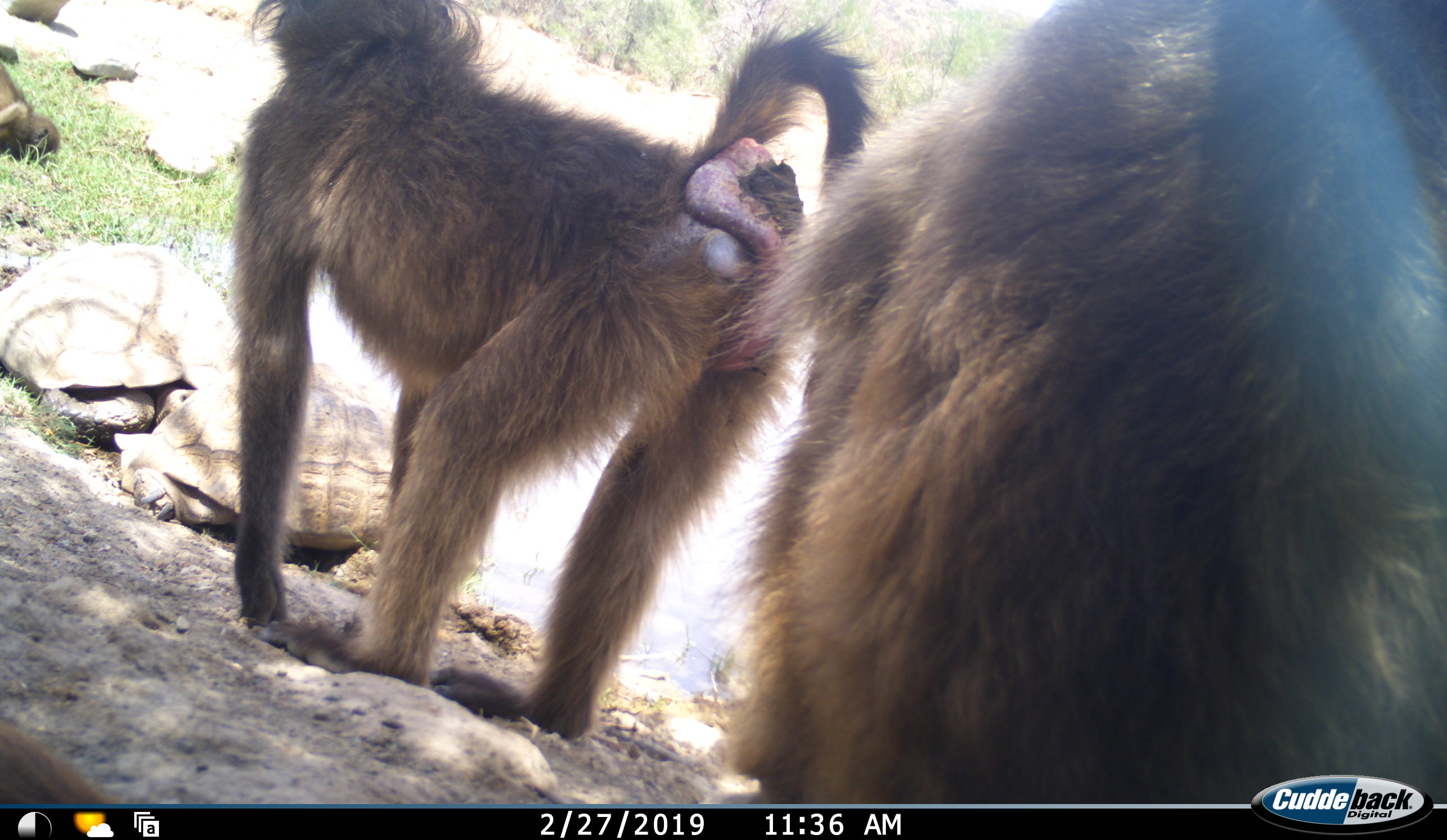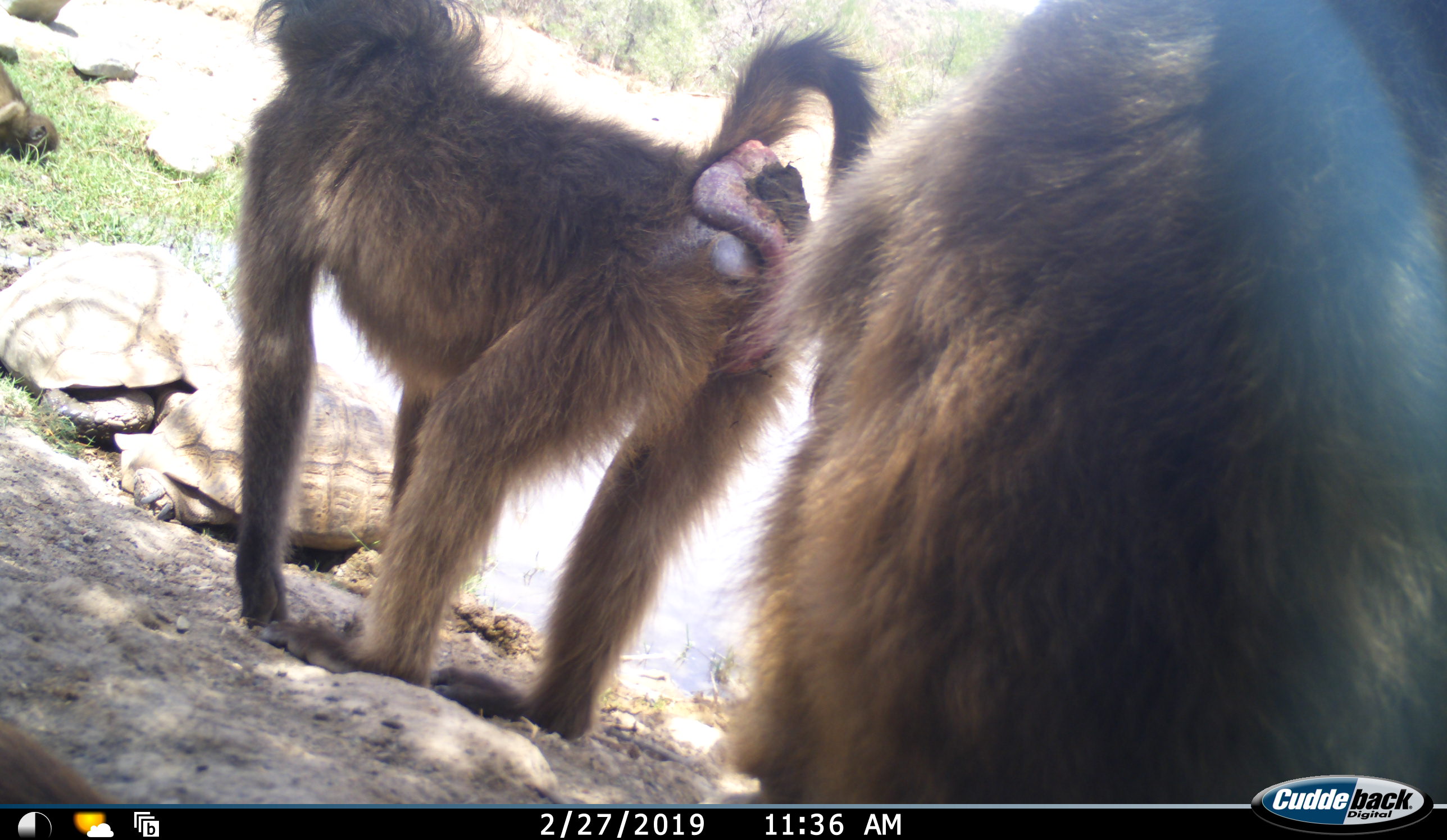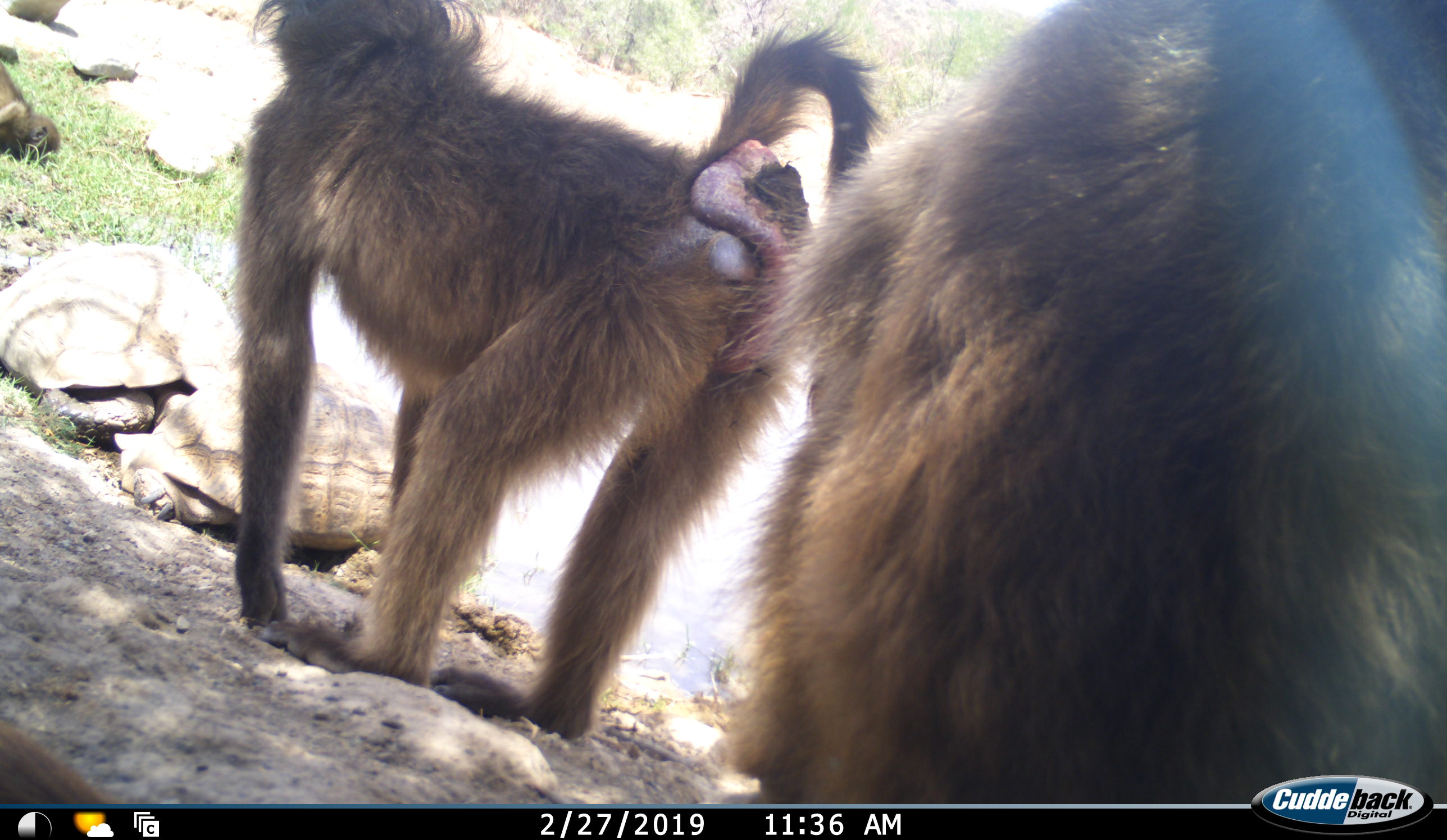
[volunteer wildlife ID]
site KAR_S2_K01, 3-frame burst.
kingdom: Animalia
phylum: Chordata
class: Mammalia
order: Primates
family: Cercopithecidae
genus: Papio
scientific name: Papio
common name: baboon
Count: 3.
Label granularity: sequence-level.